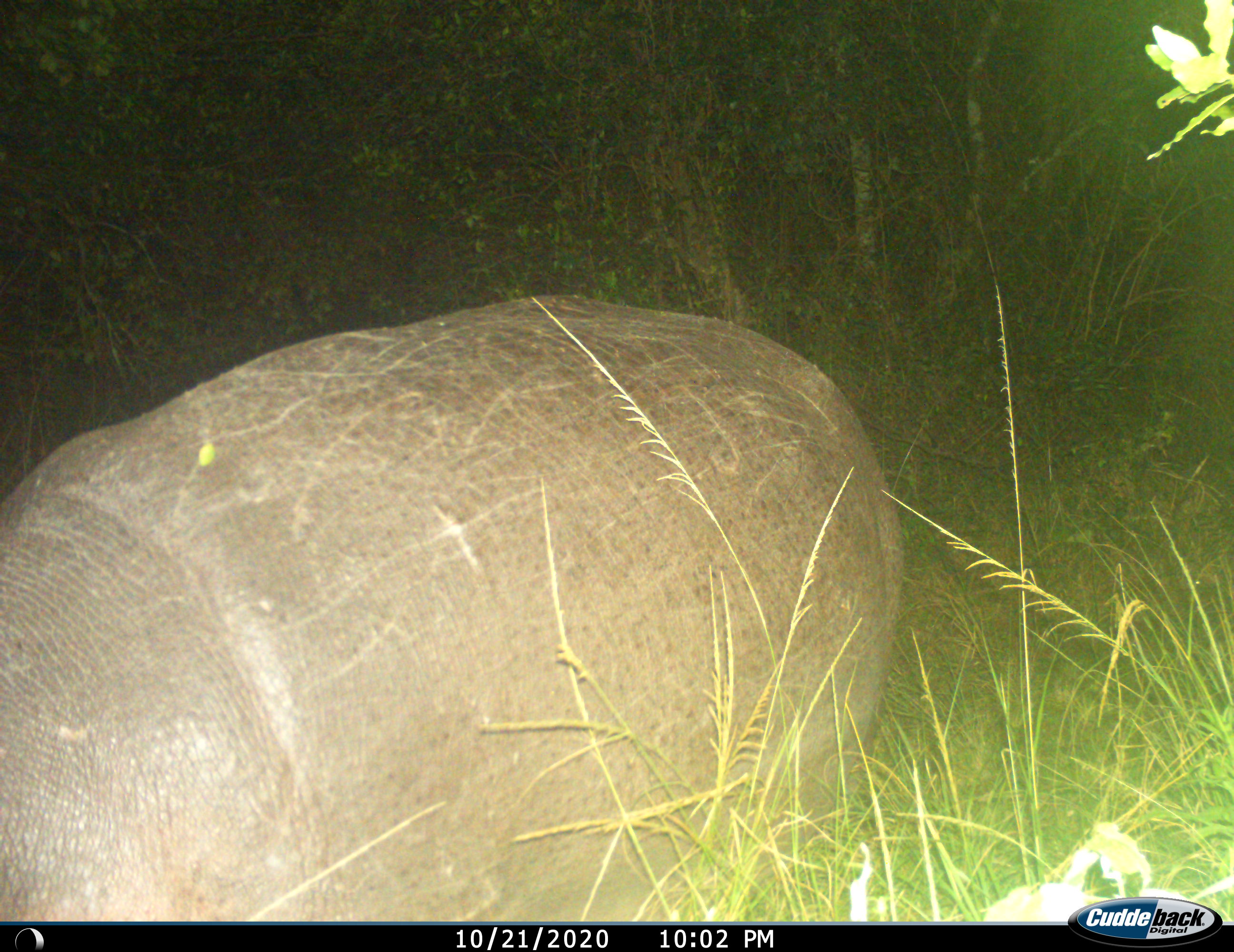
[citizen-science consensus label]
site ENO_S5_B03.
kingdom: Animalia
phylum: Chordata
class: Mammalia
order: Artiodactyla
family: Hippopotamidae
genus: Hippopotamus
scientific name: Hippopotamus amphibius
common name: hippopotamus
Hippopotamus (Hippopotamus amphibius), count 1. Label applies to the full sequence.